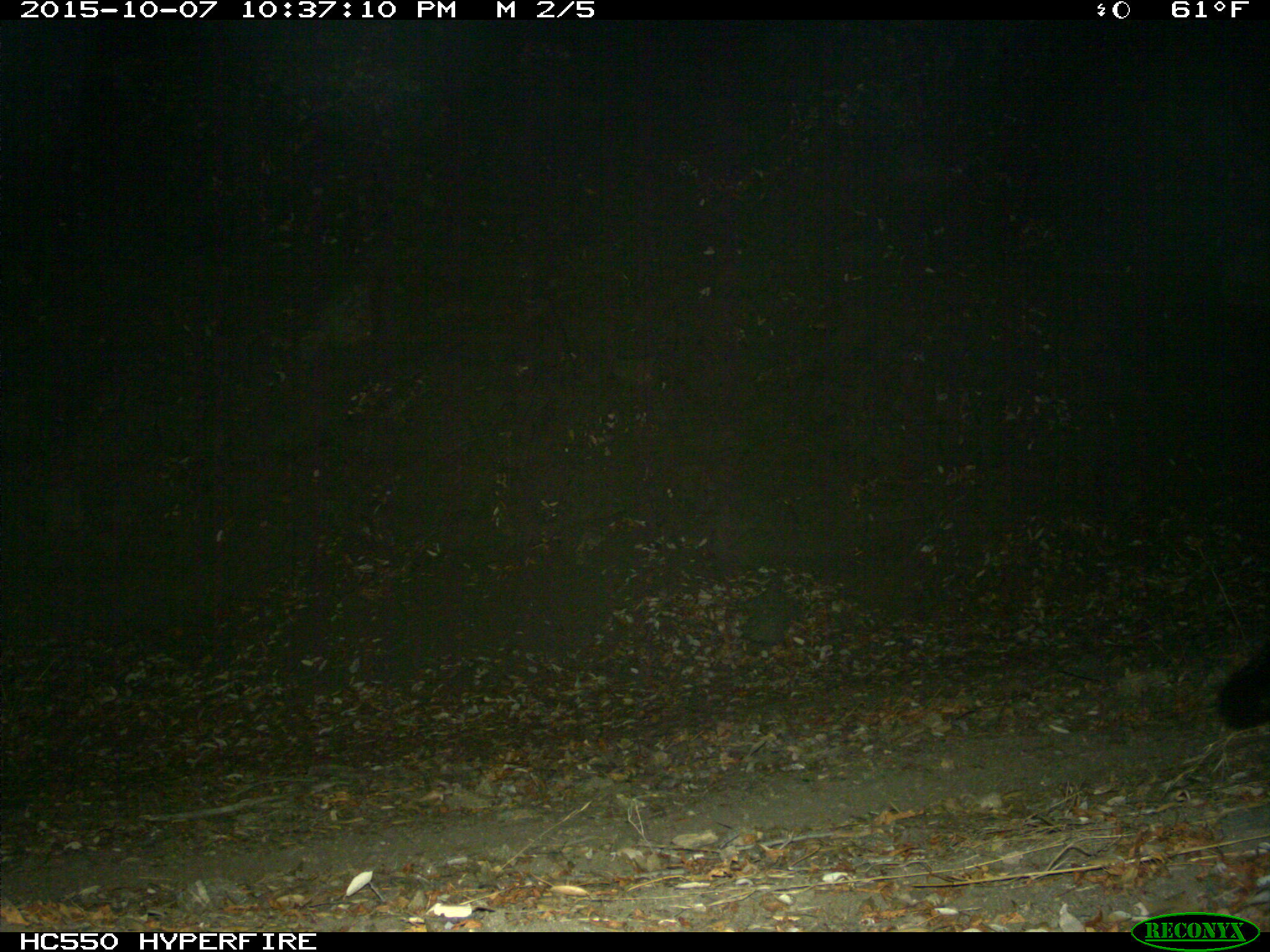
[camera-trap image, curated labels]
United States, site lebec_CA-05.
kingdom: Animalia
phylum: Chordata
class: Mammalia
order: Carnivora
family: Canidae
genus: Urocyon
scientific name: Urocyon cinereoargenteus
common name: gray fox